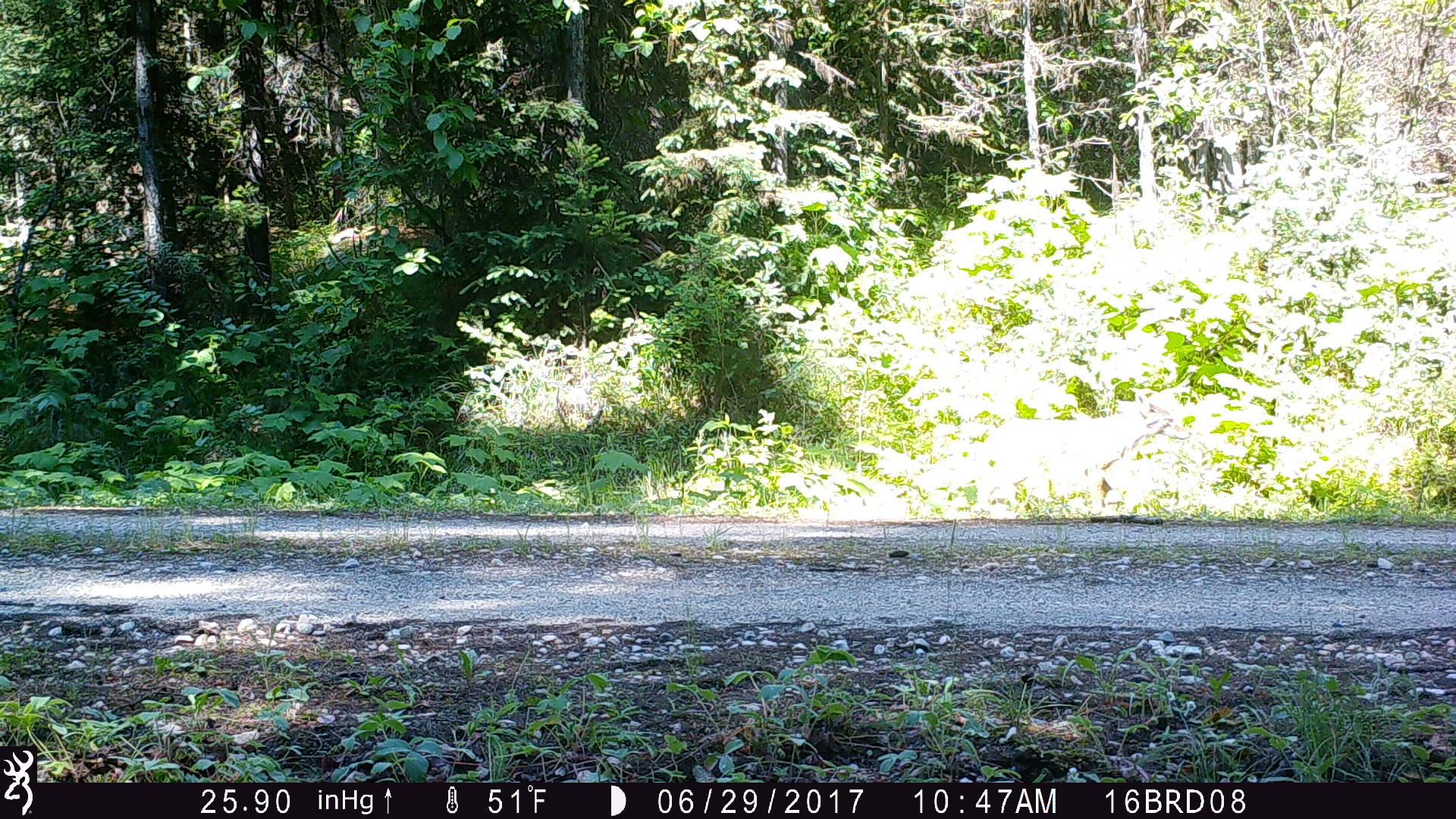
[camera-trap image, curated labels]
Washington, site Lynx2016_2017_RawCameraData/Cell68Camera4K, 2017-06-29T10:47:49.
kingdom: Animalia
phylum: Chordata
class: Mammalia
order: Carnivora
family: Canidae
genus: Canis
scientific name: Canis latrans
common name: coyote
Canis latrans (coyote). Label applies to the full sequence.